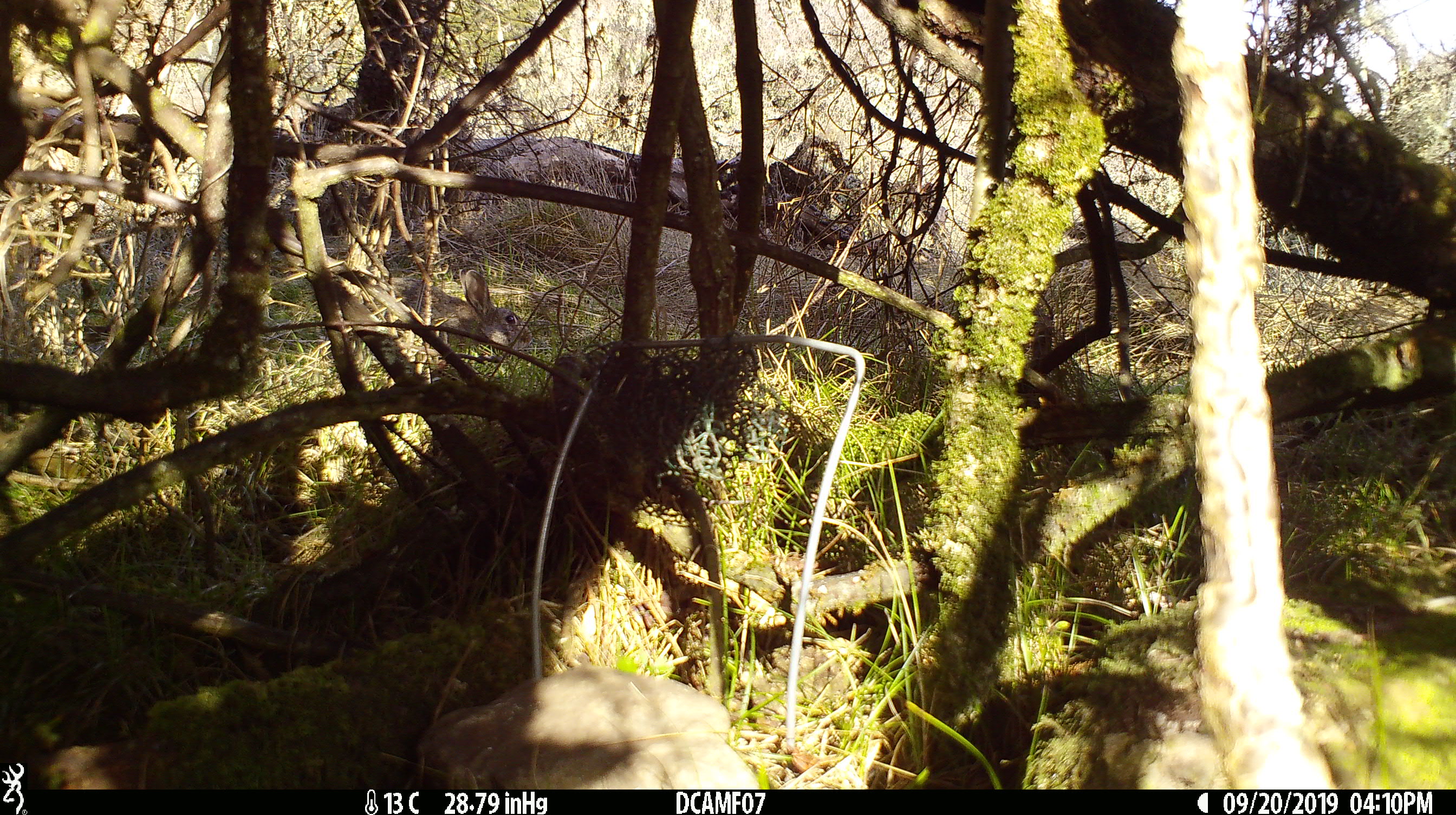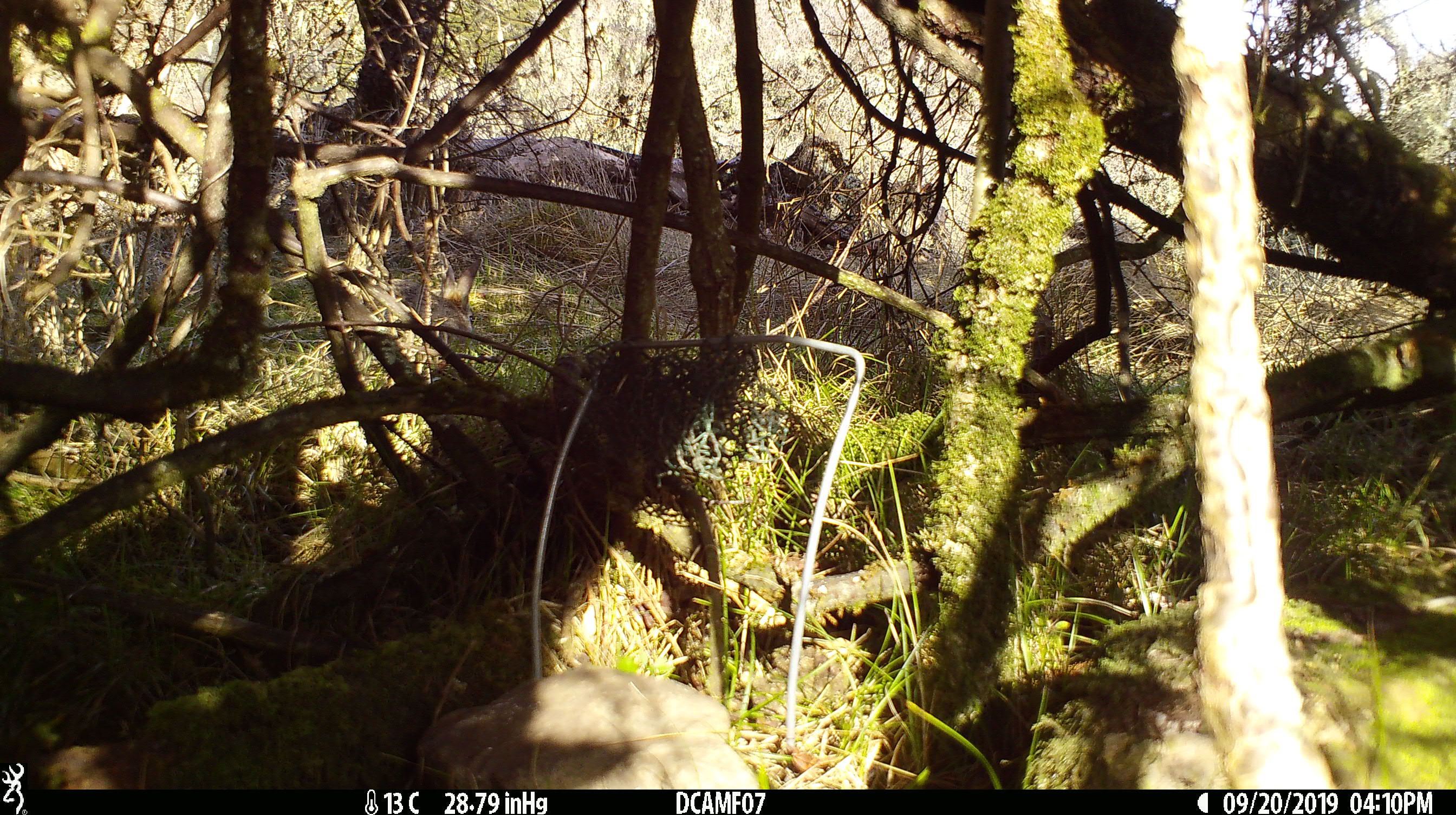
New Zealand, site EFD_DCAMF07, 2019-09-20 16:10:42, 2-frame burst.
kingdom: Animalia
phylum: Chordata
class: Mammalia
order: Lagomorpha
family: Leporidae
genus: Oryctolagus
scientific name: Oryctolagus cuniculus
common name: european rabbit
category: rabbit